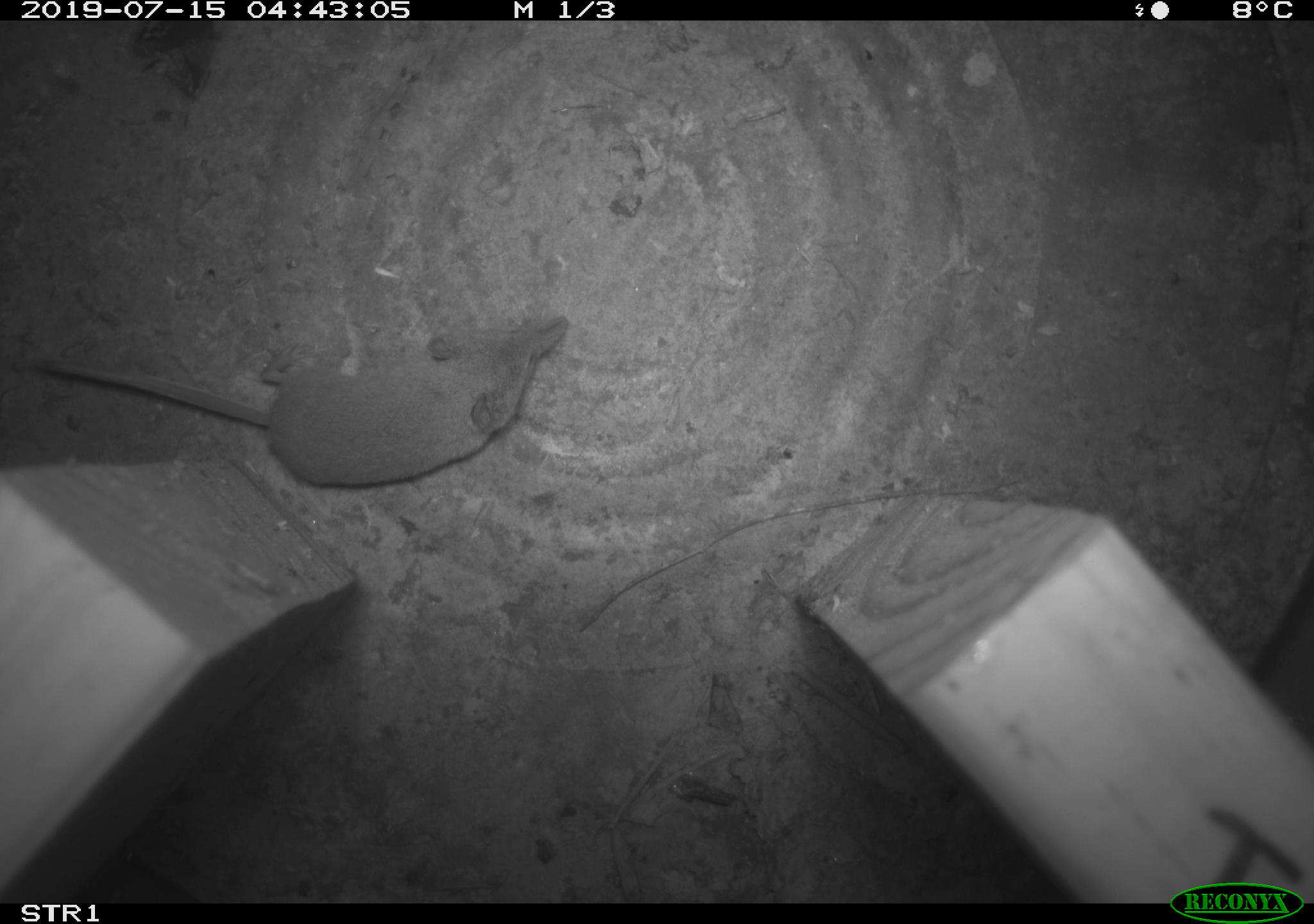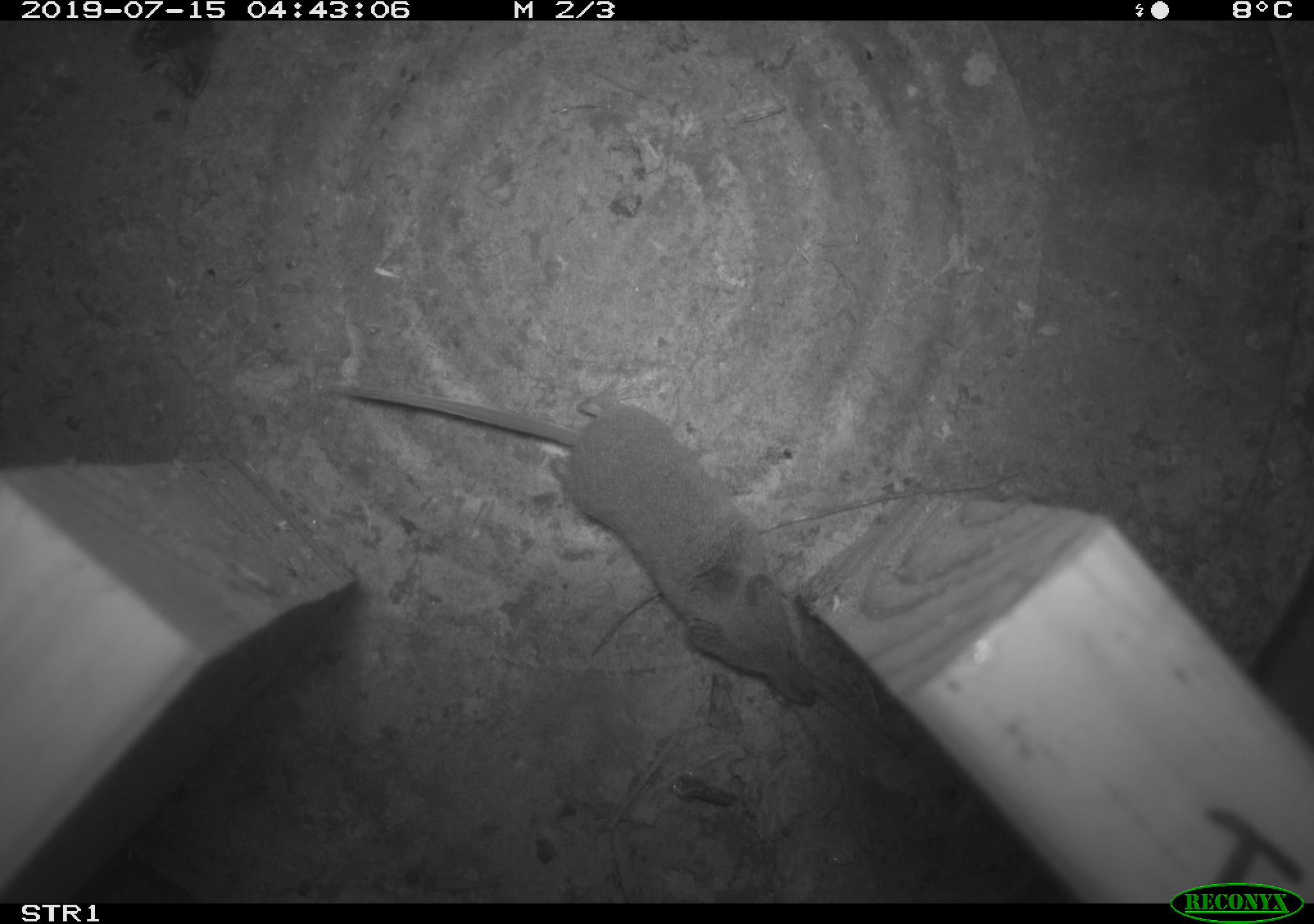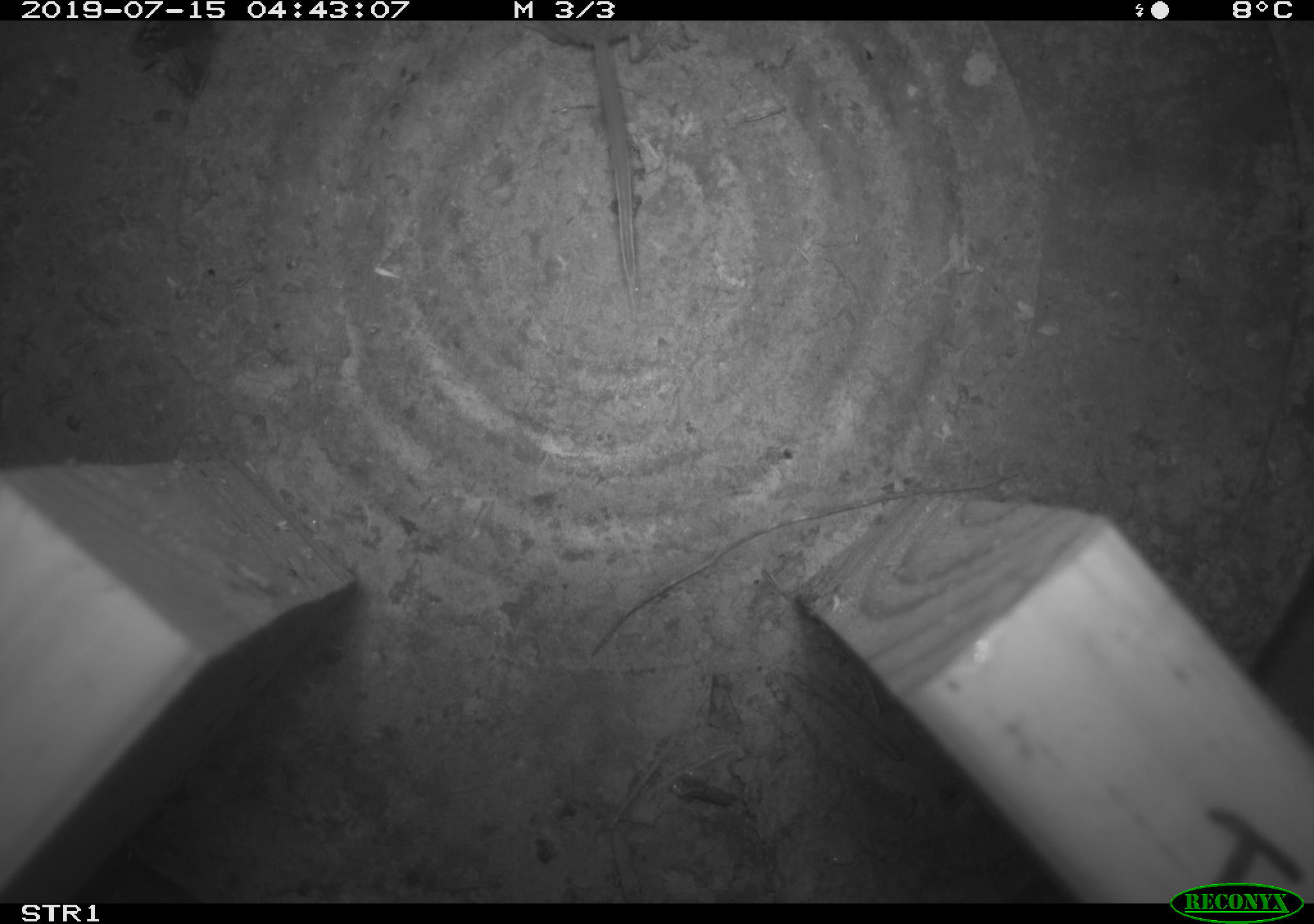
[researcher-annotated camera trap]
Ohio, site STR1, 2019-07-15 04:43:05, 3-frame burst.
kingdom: Animalia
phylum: Chordata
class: Mammalia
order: Eulipotyphla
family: Soricidae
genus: Sorex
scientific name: Sorex cinereus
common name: masked shrew